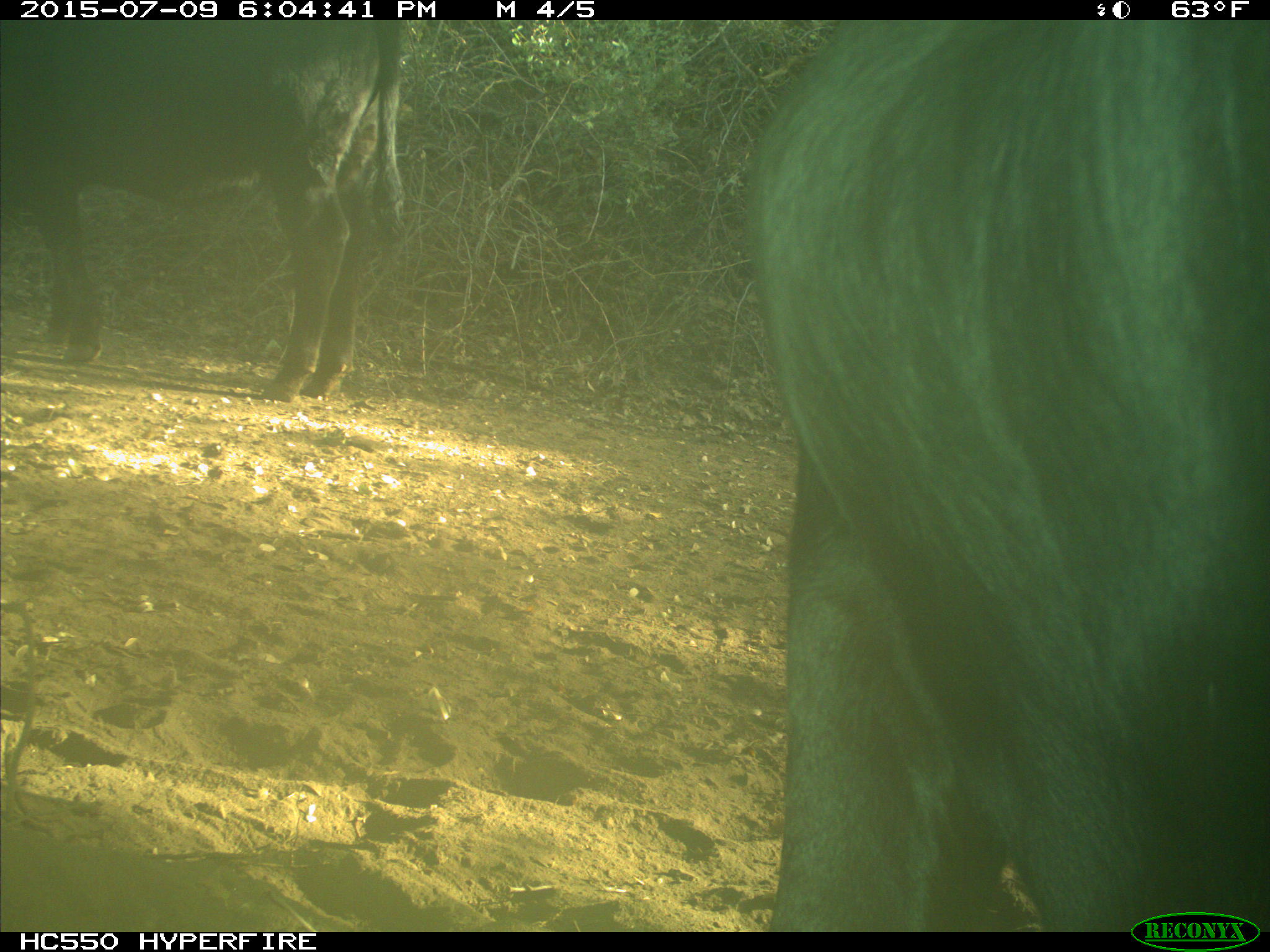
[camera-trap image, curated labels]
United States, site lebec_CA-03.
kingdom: Animalia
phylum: Chordata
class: Mammalia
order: Artiodactyla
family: Bovidae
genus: Bos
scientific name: Bos taurus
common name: domestic cow